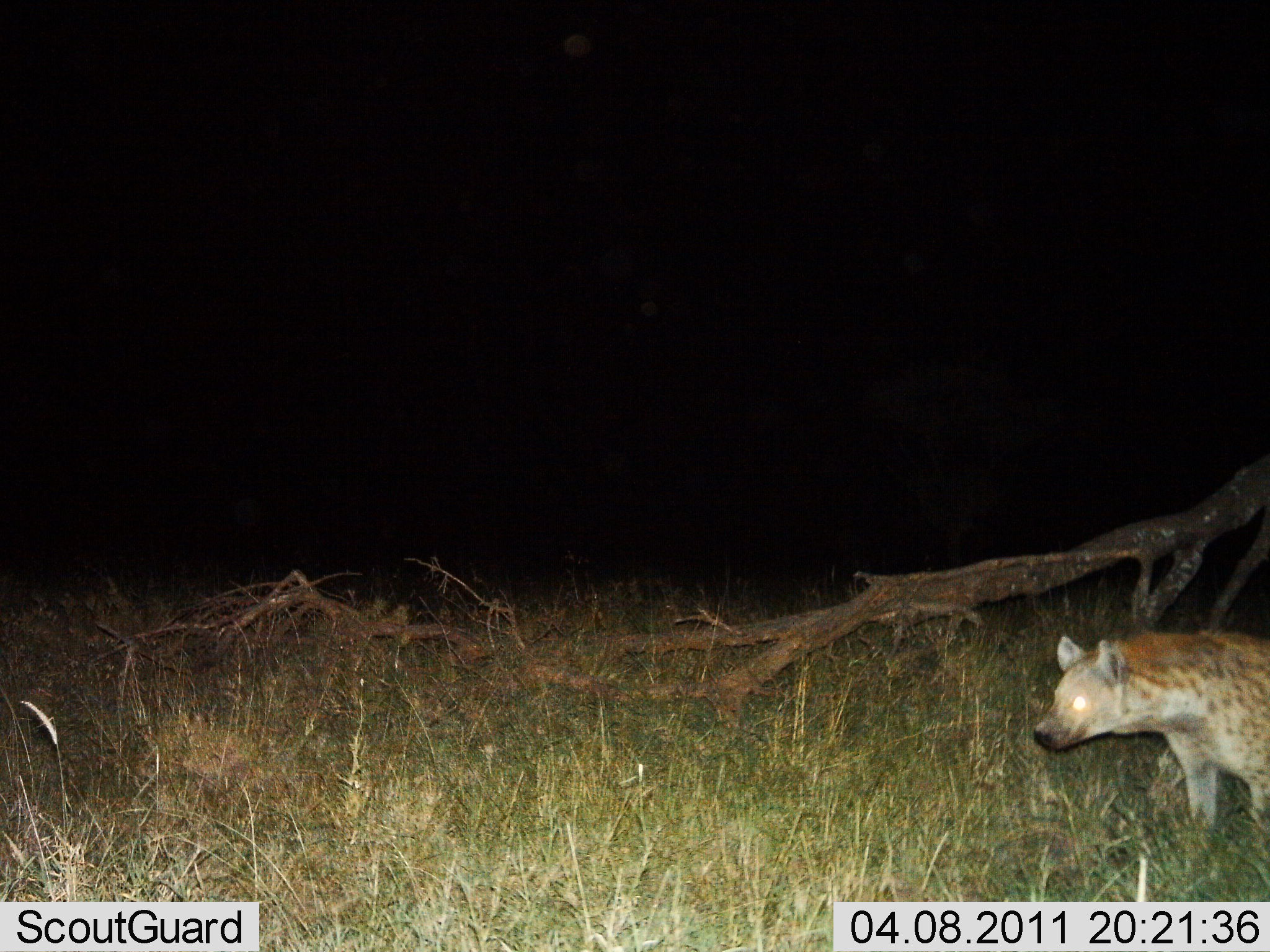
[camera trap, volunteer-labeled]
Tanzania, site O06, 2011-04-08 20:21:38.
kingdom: Animalia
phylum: Chordata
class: Mammalia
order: Carnivora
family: Hyaenidae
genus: Crocuta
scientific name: Crocuta crocuta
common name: spotted hyena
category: hyenaspotted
Hyenaspotted (spotted hyena) (Crocuta crocuta), count 1. Behavior (volunteer vote fractions): standing 77%, resting 0%, moving 23%, interacting 0%. Young present (vote fraction): 0%. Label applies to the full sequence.